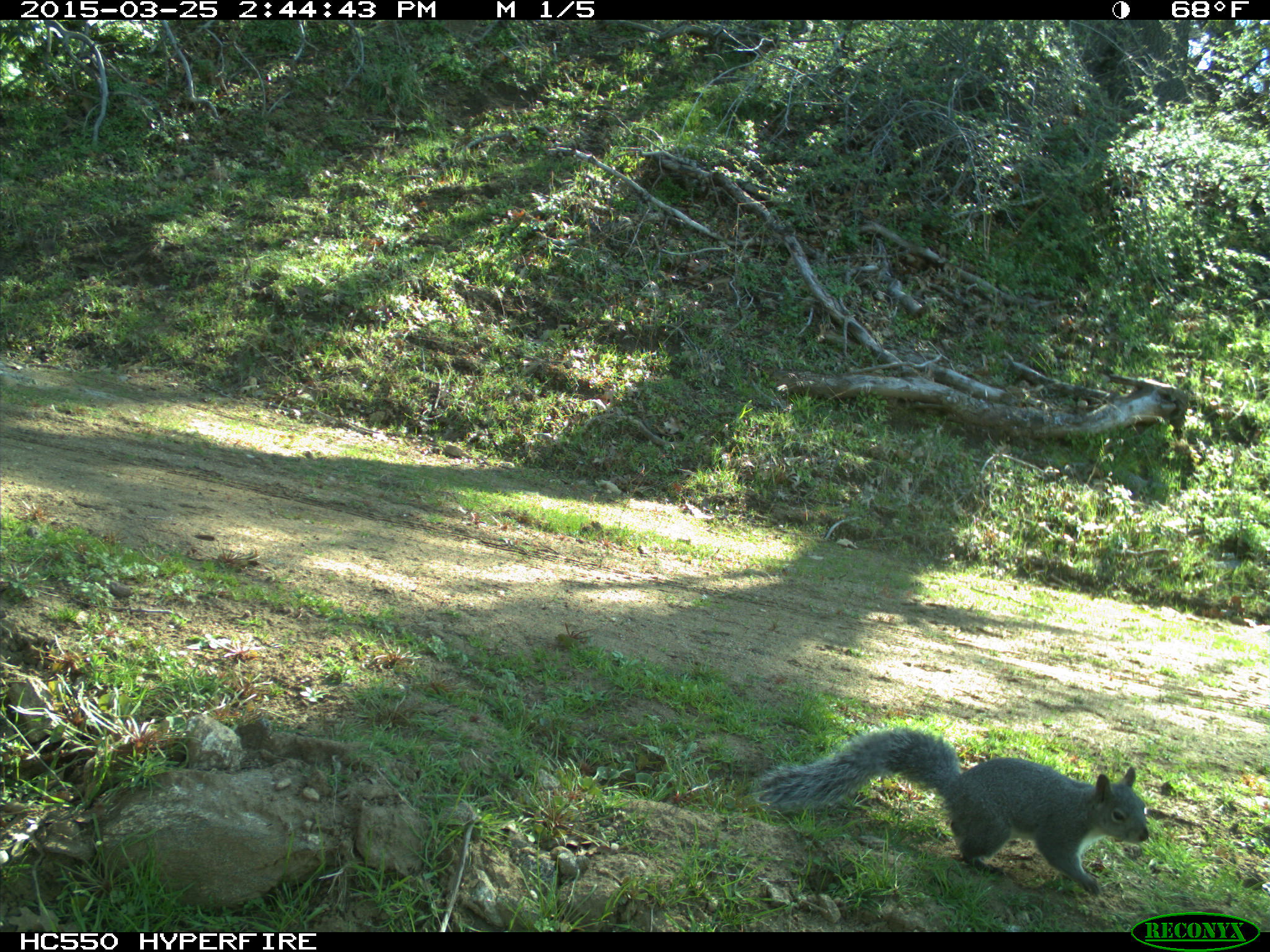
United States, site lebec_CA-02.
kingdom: Animalia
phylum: Chordata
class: Mammalia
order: Rodentia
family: Sciuridae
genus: Sciurus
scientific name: Sciurus carolinensis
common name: eastern gray squirrel